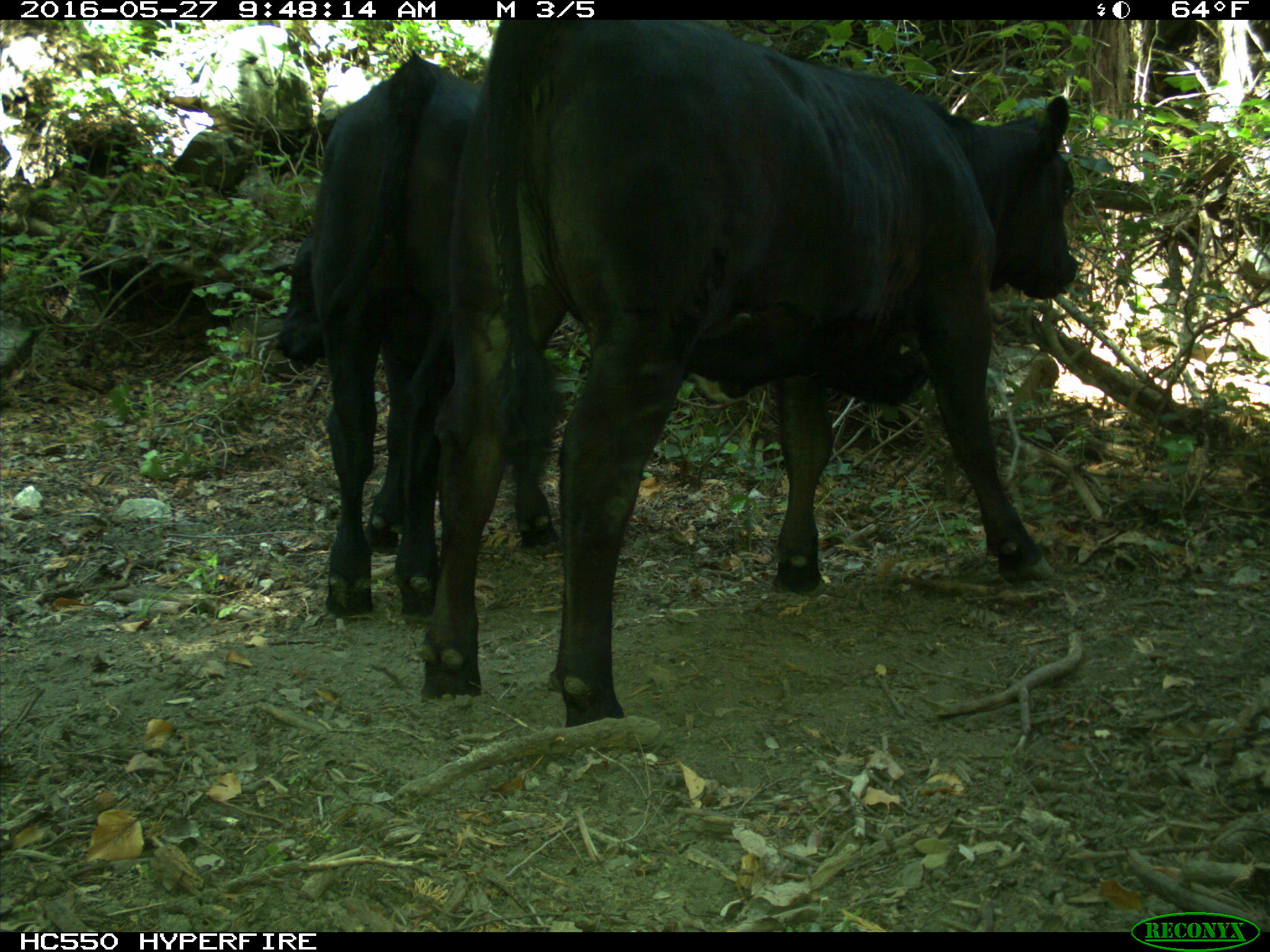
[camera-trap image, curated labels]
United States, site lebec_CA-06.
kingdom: Animalia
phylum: Chordata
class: Mammalia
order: Artiodactyla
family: Bovidae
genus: Bos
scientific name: Bos taurus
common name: domestic cow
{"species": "Bos taurus (domestic cow)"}